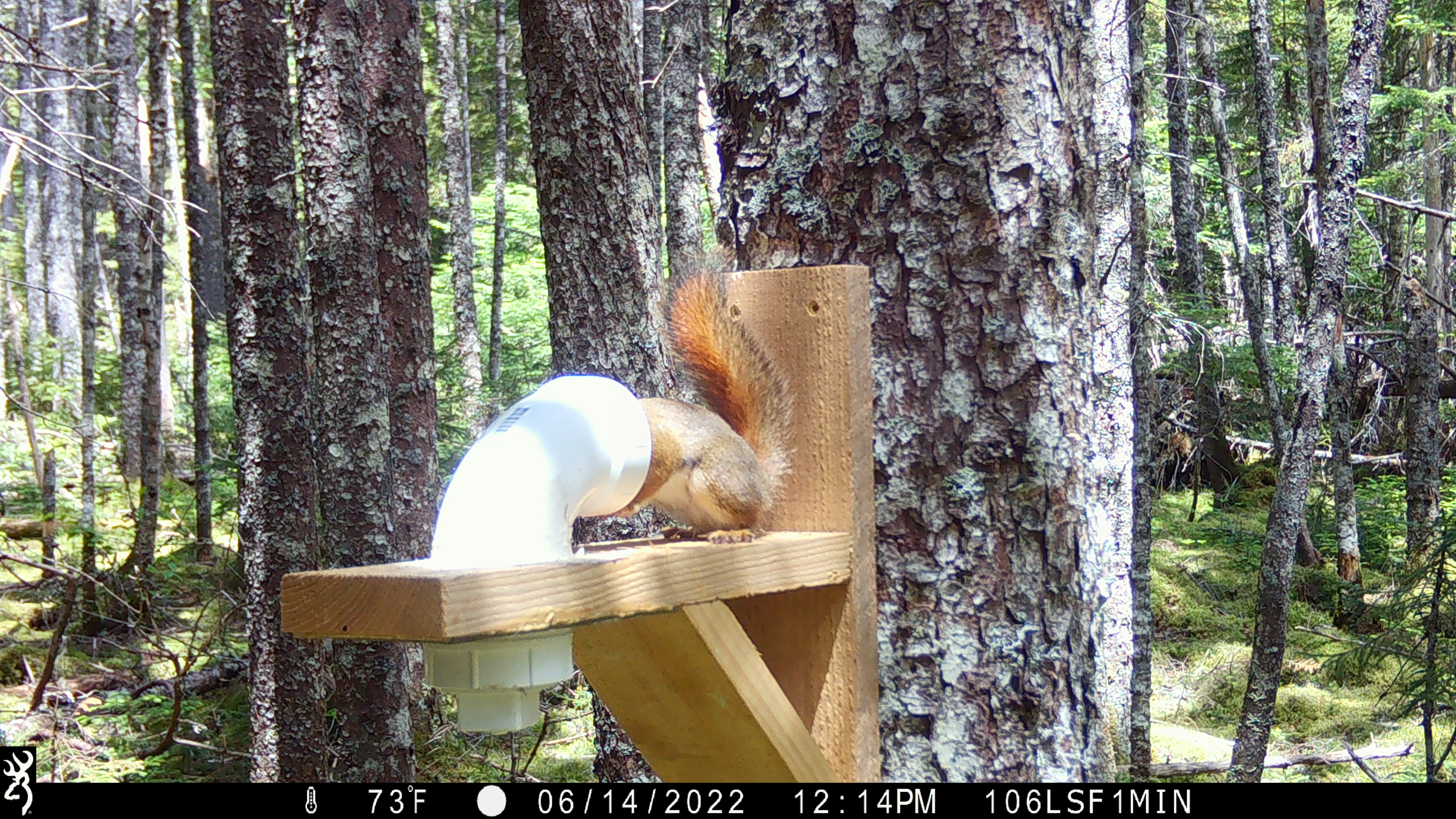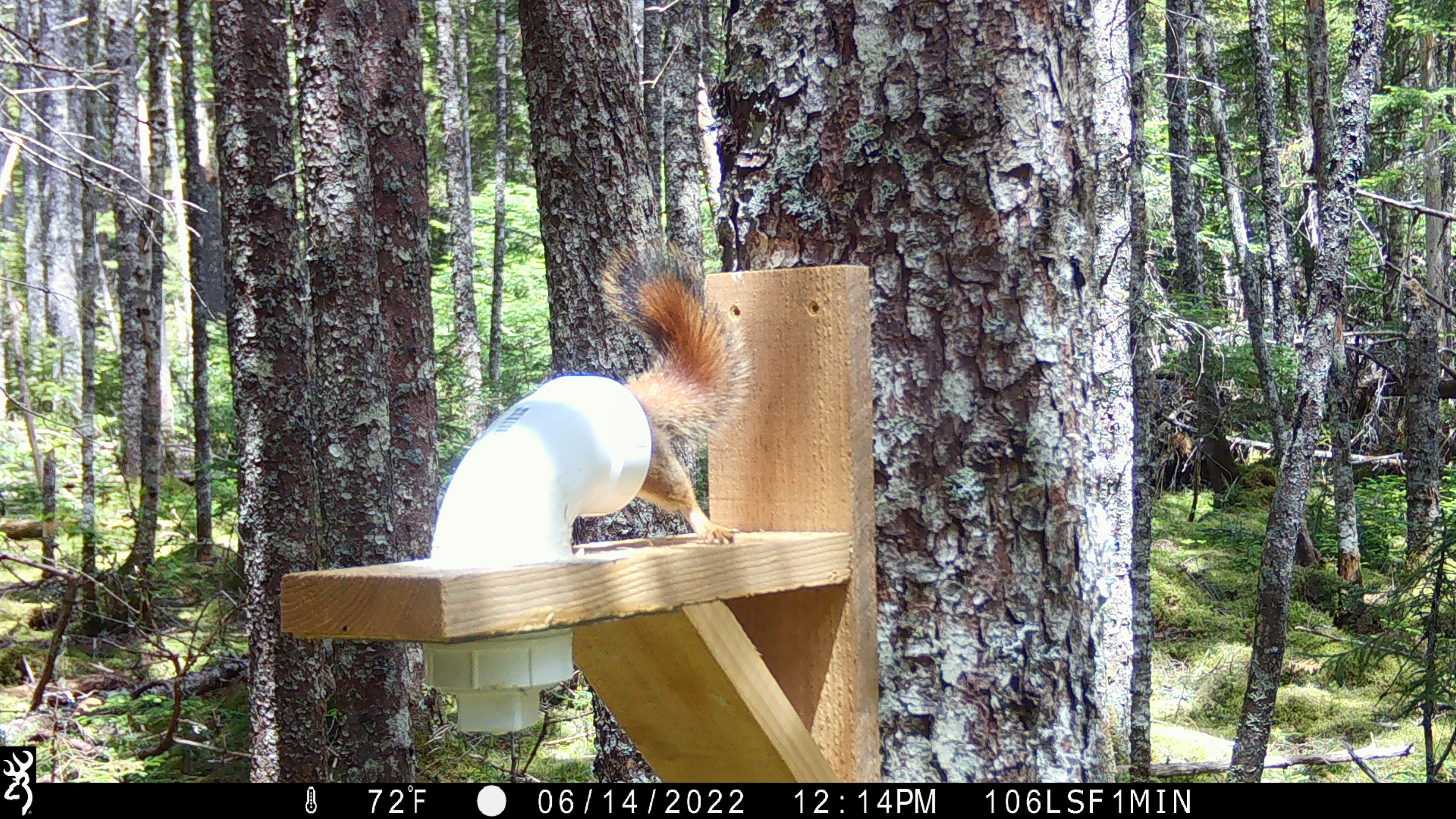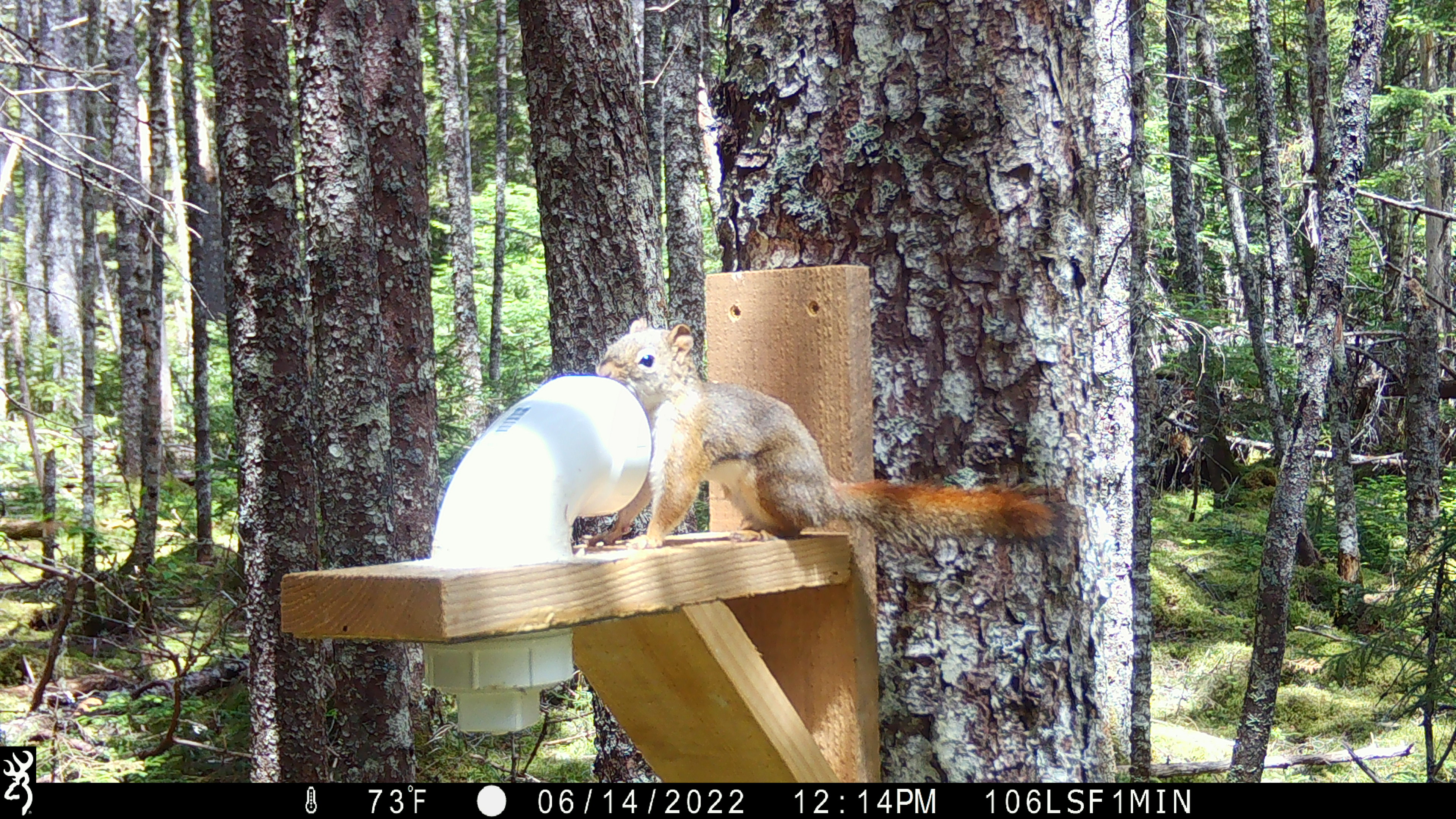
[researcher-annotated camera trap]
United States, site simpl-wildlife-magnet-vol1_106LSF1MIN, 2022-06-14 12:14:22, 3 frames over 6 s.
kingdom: Animalia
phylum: Chordata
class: Mammalia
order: Rodentia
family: Sciuridae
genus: Tamiasciurus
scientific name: Tamiasciurus hudsonicus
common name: red squirrel